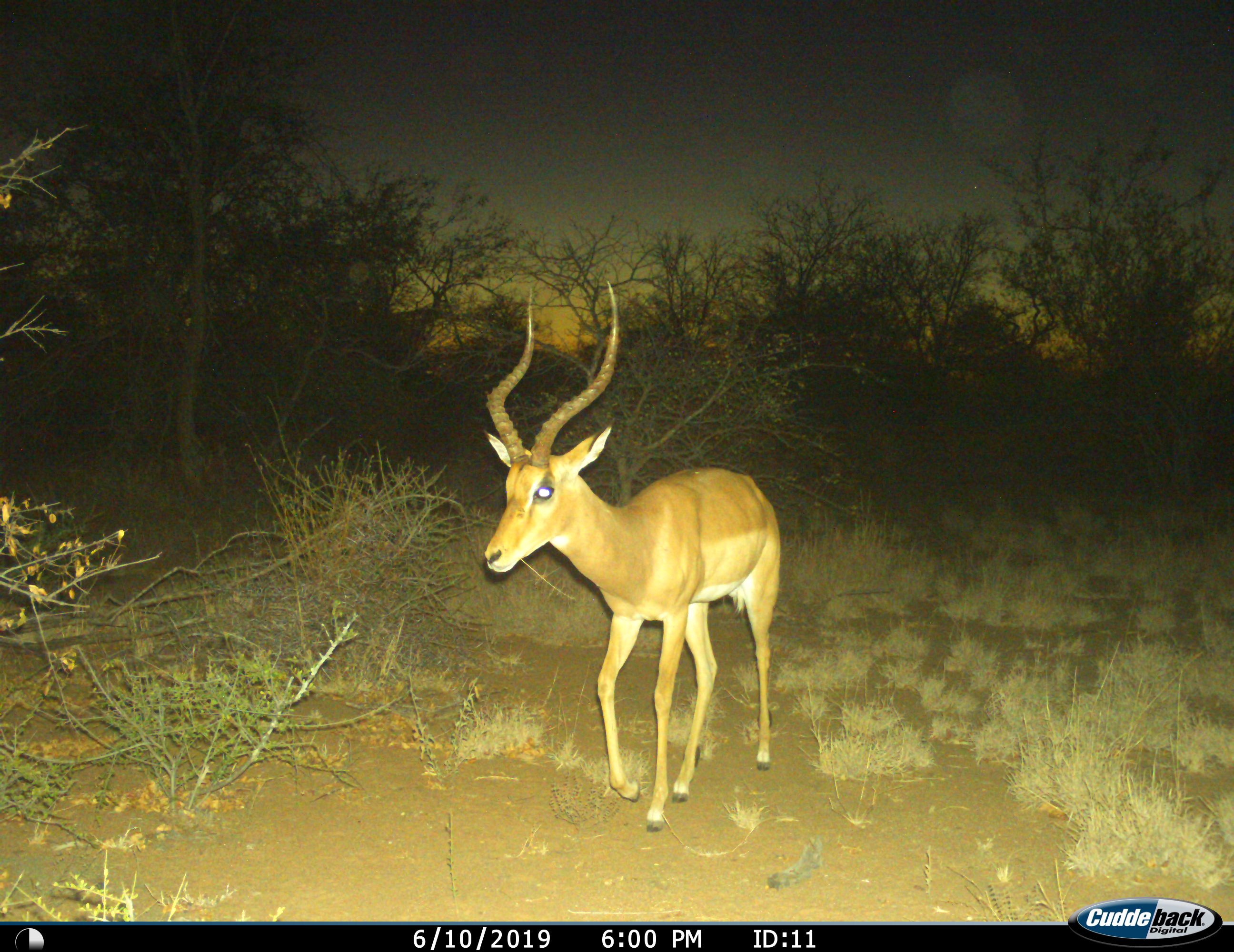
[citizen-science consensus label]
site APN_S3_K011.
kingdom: Animalia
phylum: Chordata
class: Mammalia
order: Artiodactyla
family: Bovidae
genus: Aepyceros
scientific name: Aepyceros melampus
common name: impala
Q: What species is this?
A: Impala (Aepyceros melampus).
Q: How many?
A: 1.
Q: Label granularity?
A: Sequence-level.